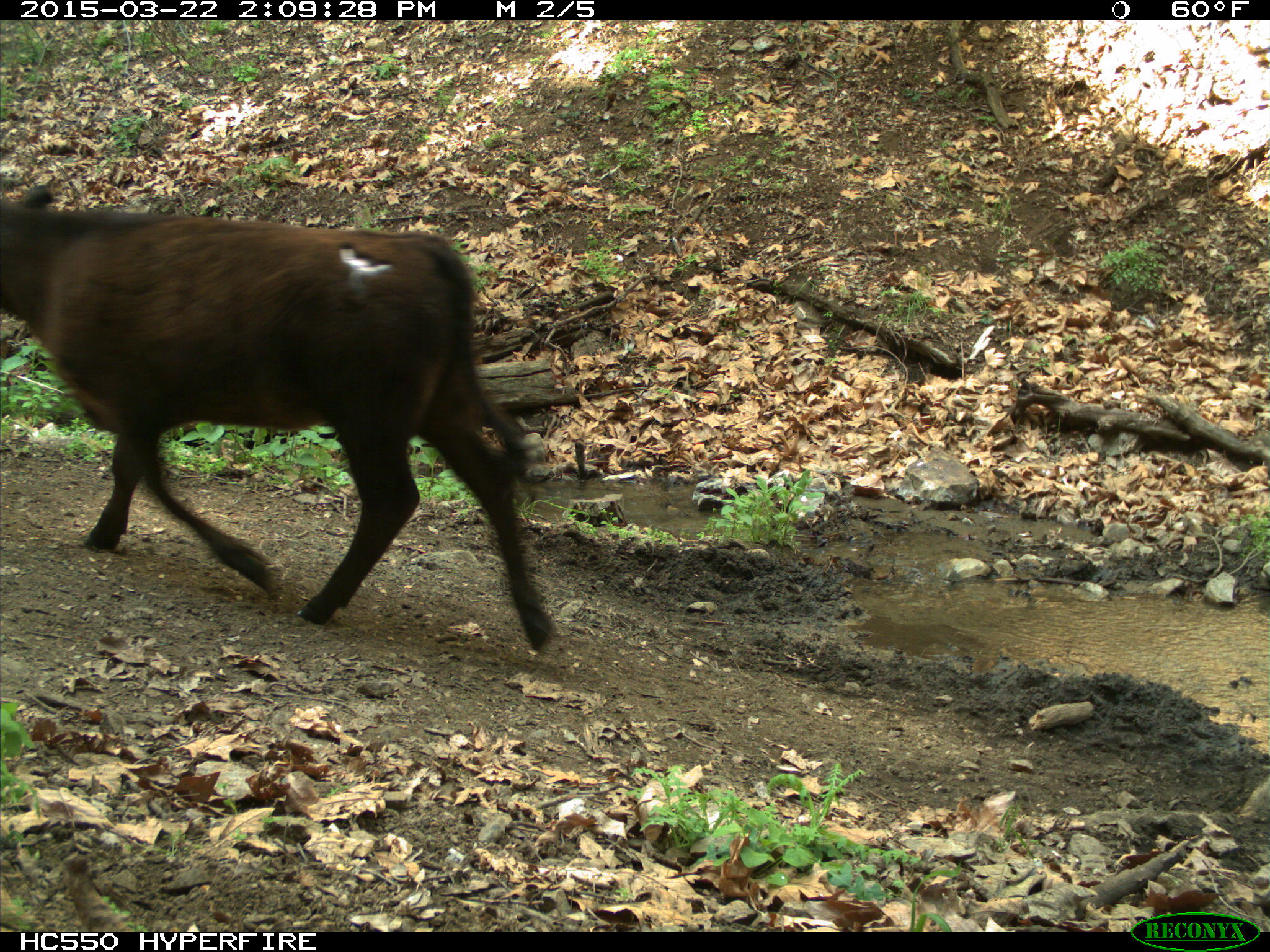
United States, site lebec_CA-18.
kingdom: Animalia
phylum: Chordata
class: Mammalia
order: Artiodactyla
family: Bovidae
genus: Bos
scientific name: Bos taurus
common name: domestic cow